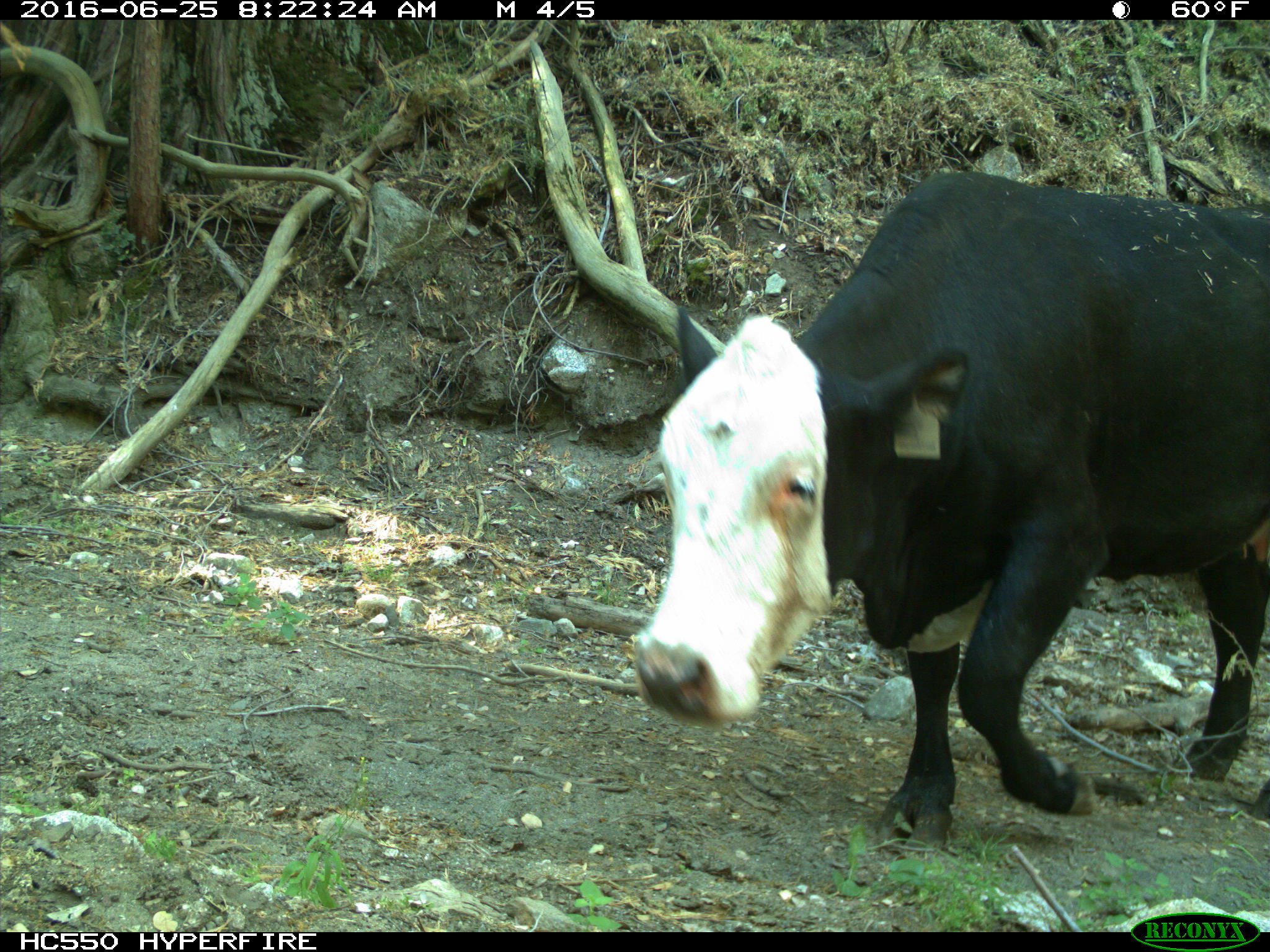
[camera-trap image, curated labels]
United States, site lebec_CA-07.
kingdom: Animalia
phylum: Chordata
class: Mammalia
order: Artiodactyla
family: Bovidae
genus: Bos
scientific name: Bos taurus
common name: domestic cow